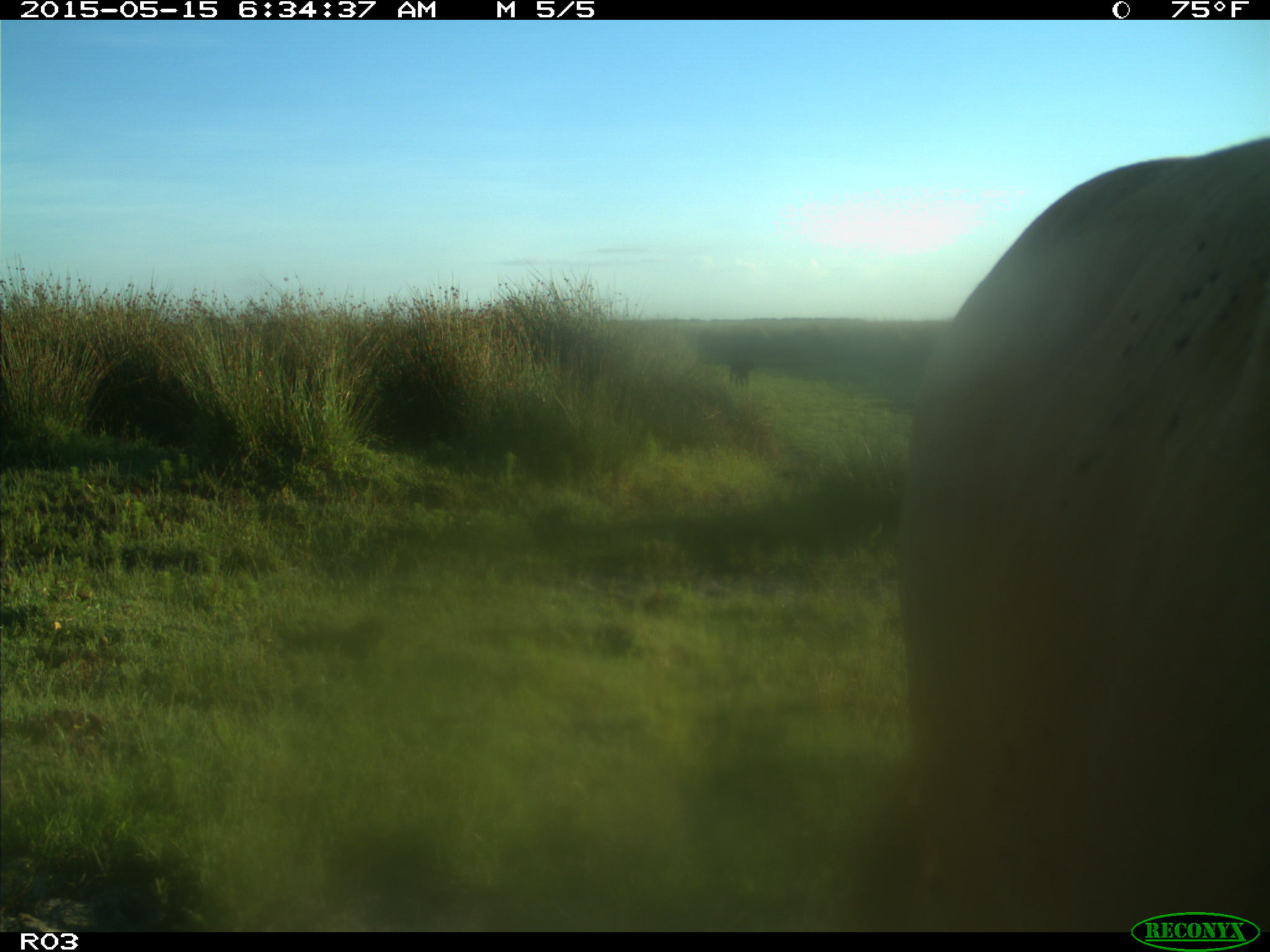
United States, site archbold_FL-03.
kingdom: Animalia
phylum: Chordata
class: Mammalia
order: Artiodactyla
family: Bovidae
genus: Bos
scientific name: Bos taurus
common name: domestic cow